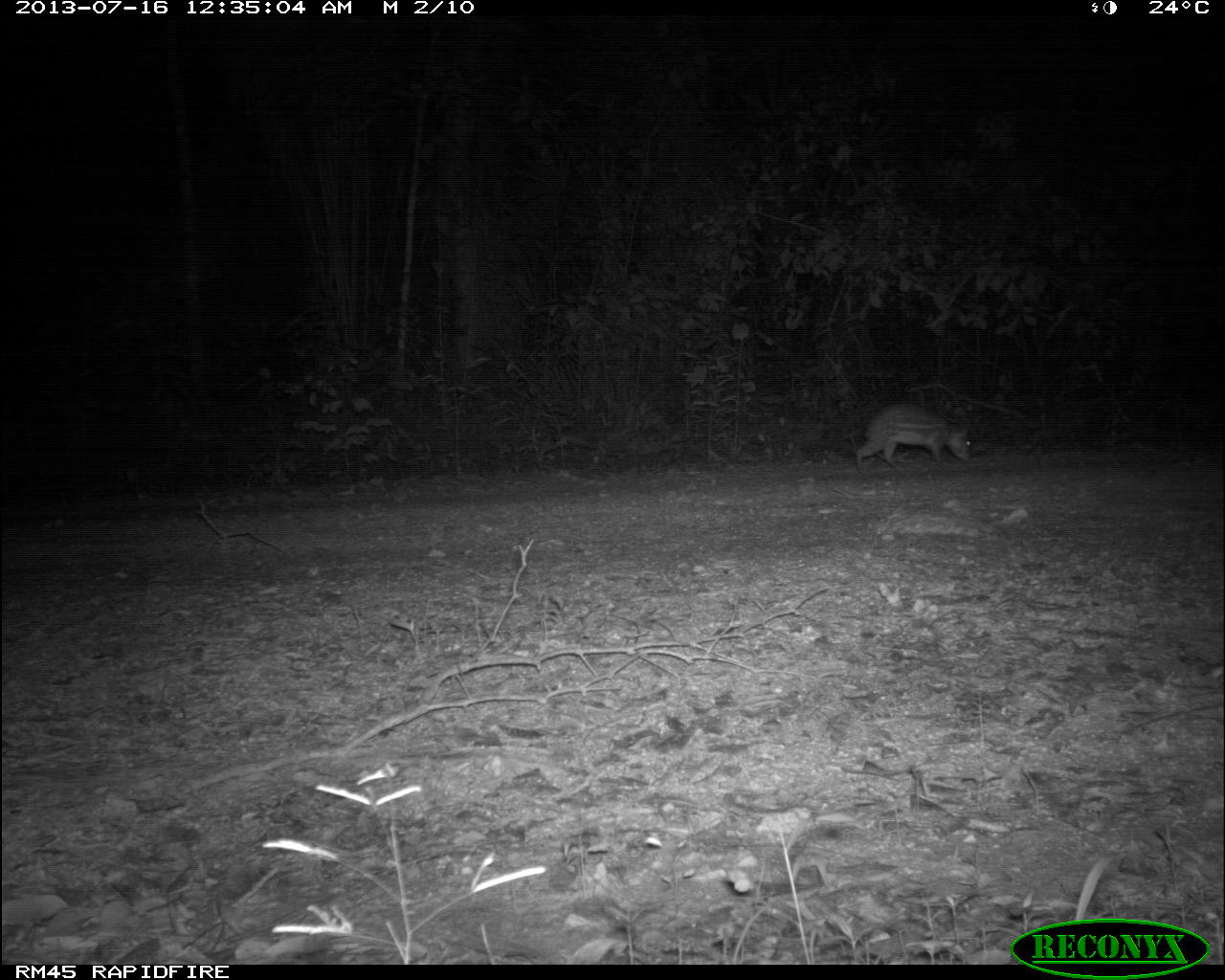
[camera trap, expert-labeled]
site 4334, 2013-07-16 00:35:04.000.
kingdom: Animalia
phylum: Chordata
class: Mammalia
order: Rodentia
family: Cuniculidae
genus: Cuniculus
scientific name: Cuniculus paca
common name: lowland paca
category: agouti paca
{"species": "agouti paca (lowland paca) (Cuniculus paca)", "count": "1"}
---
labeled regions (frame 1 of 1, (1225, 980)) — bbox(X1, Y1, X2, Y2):
agouti paca: bbox(856, 402, 972, 471)